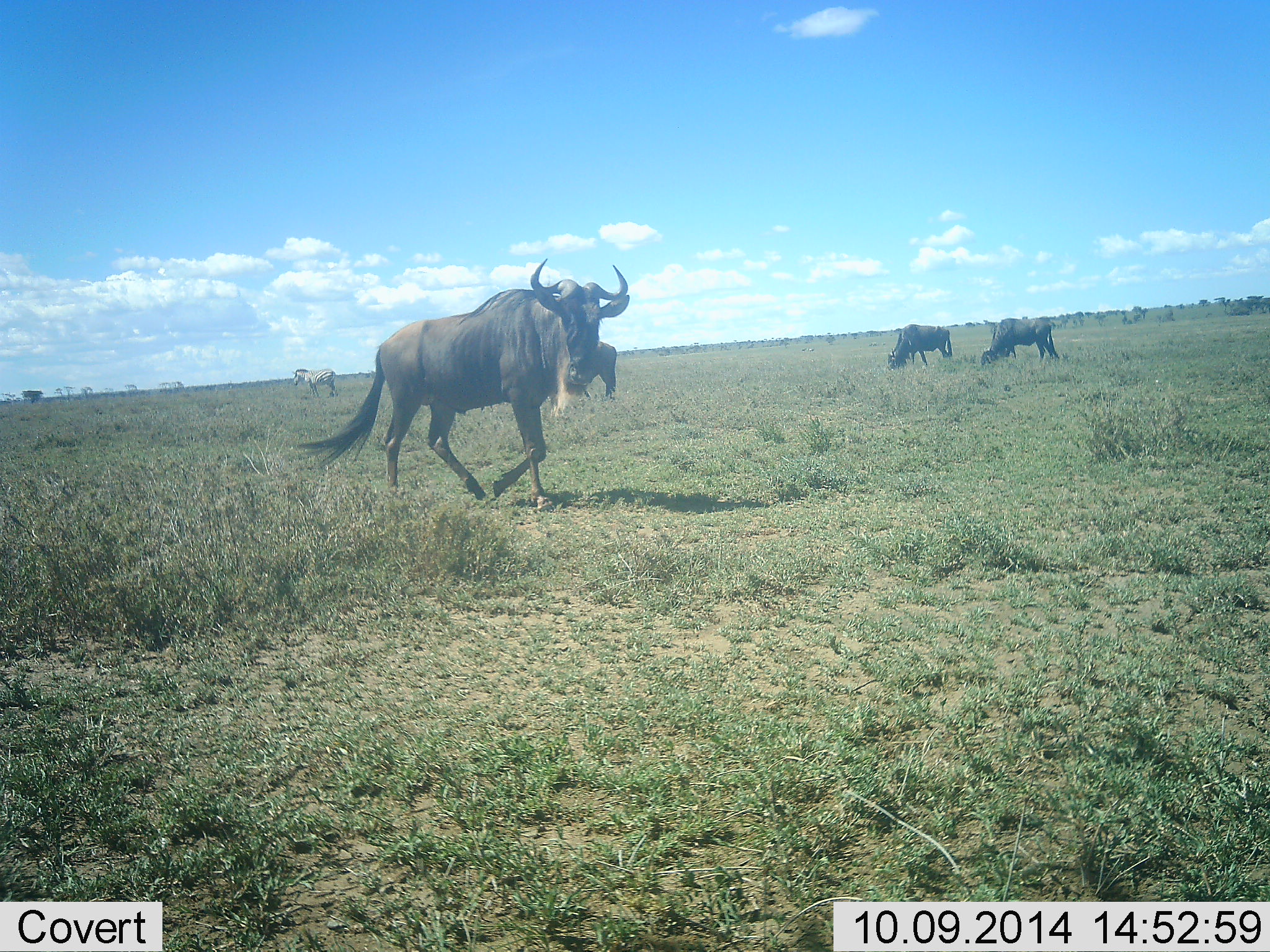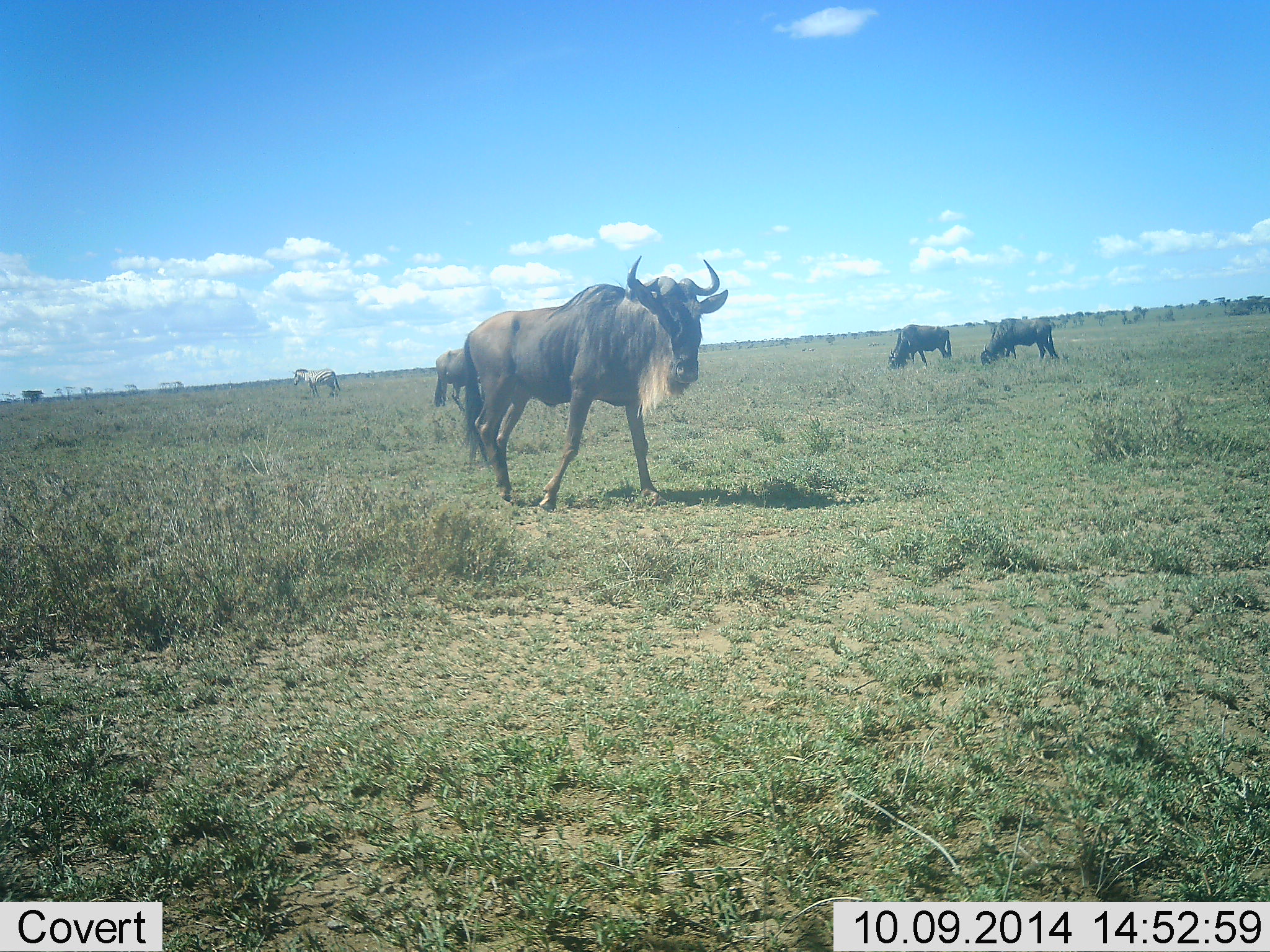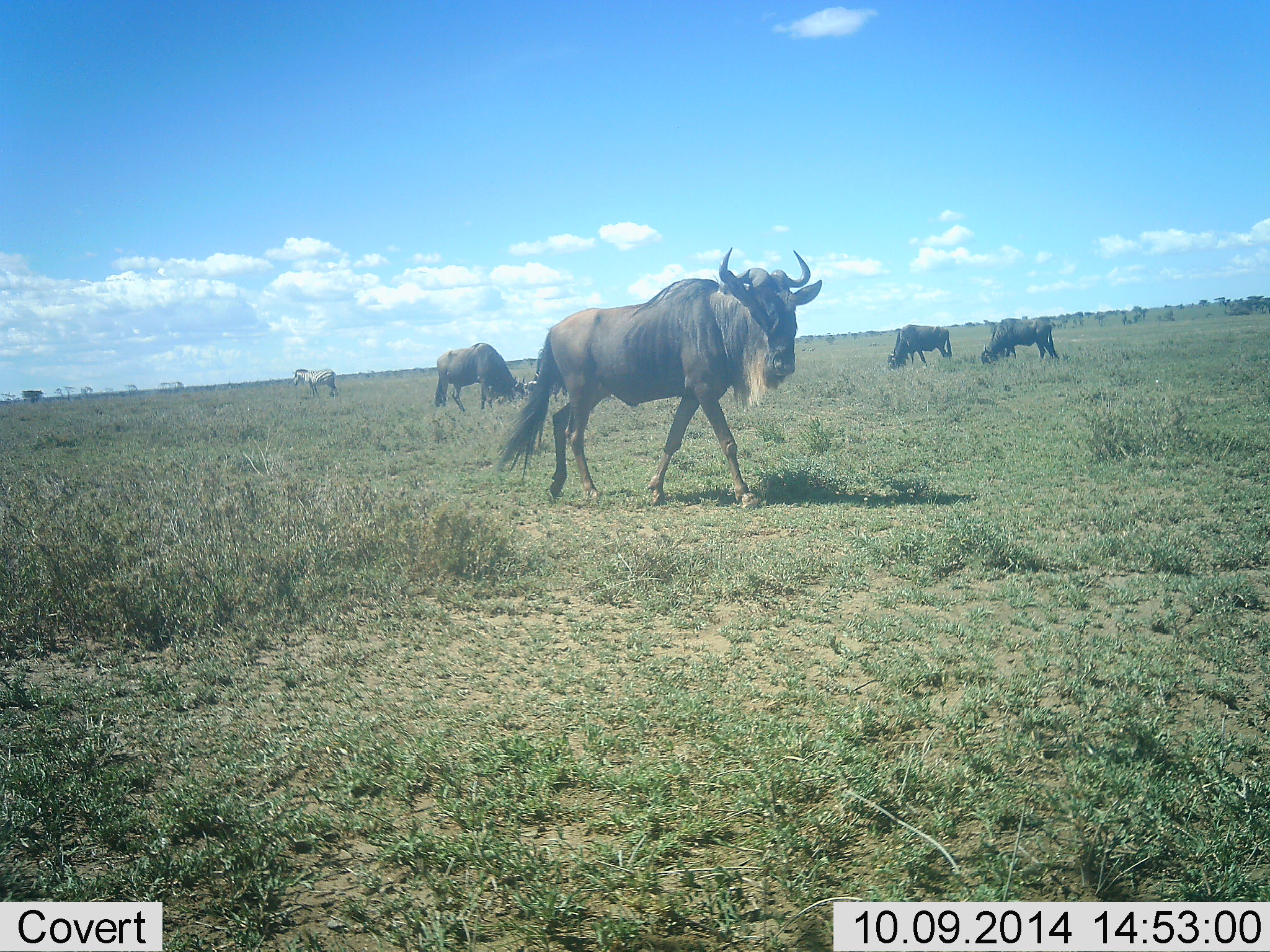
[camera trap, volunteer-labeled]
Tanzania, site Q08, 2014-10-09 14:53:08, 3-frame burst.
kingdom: Animalia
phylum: Chordata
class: Mammalia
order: Artiodactyla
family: Bovidae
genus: Connochaetes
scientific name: Connochaetes taurinus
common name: blue wildebeest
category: wildebeest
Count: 4.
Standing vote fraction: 31%.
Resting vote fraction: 0%.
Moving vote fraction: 75%.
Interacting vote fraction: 0%.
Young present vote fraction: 0%.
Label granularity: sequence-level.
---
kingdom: Animalia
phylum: Chordata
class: Mammalia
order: Perissodactyla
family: Equidae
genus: Equus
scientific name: Equus quagga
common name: plains zebra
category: zebra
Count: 1.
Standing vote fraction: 70%.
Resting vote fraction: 0%.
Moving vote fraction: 20%.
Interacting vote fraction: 0%.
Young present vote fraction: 0%.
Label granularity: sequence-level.